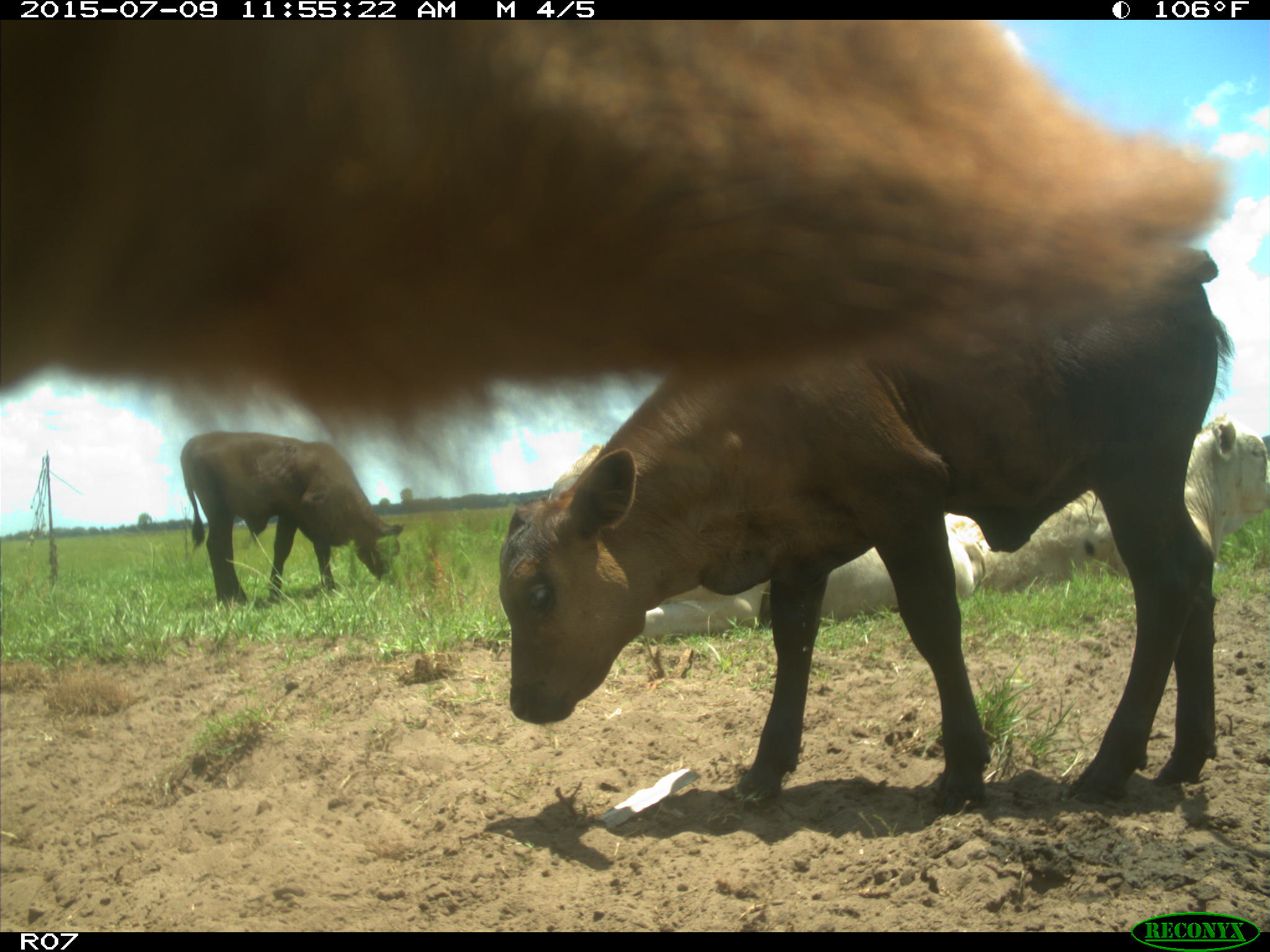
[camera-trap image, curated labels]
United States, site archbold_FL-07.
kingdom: Animalia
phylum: Chordata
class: Mammalia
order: Artiodactyla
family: Bovidae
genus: Bos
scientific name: Bos taurus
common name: domestic cow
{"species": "Bos taurus (domestic cow)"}